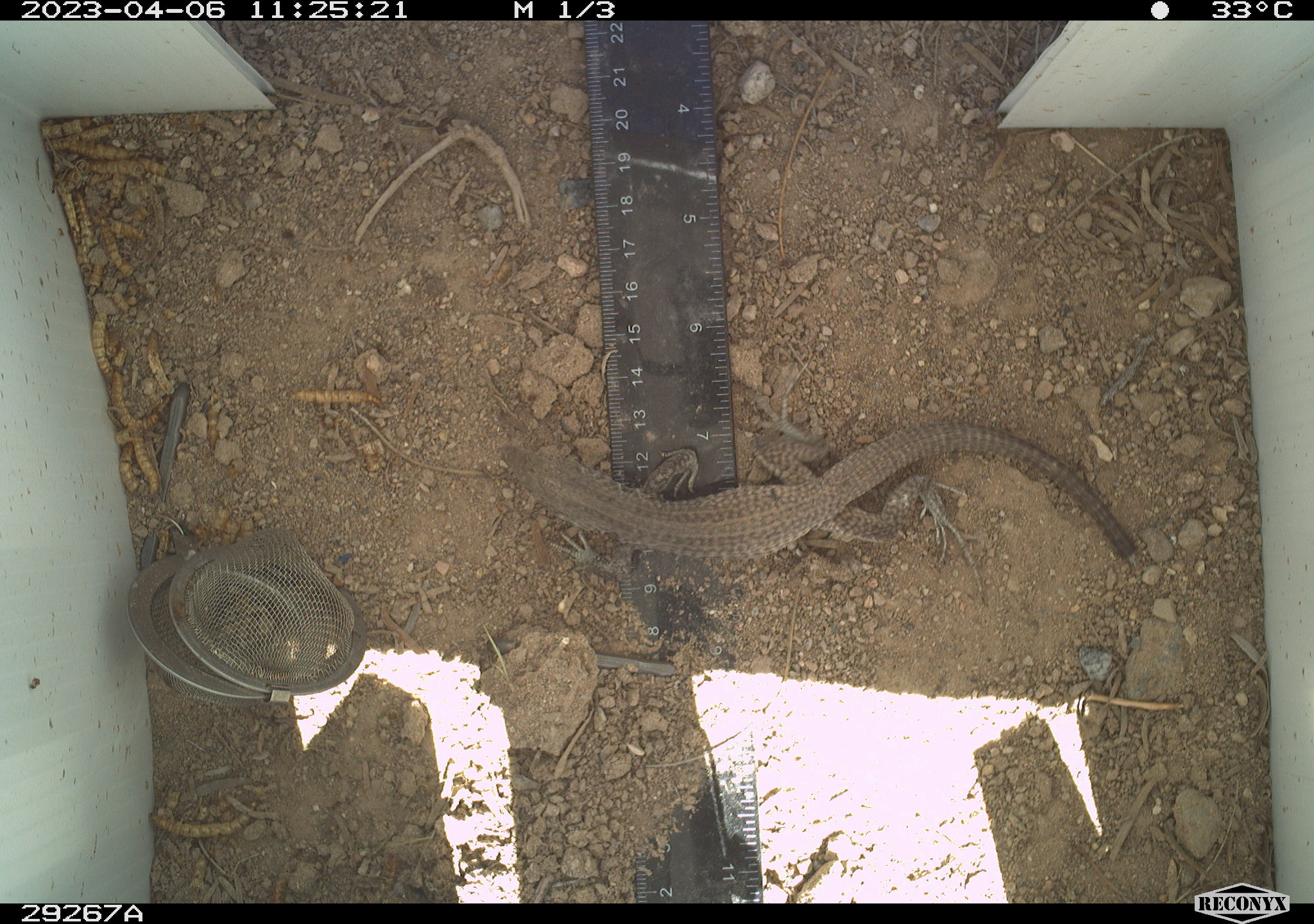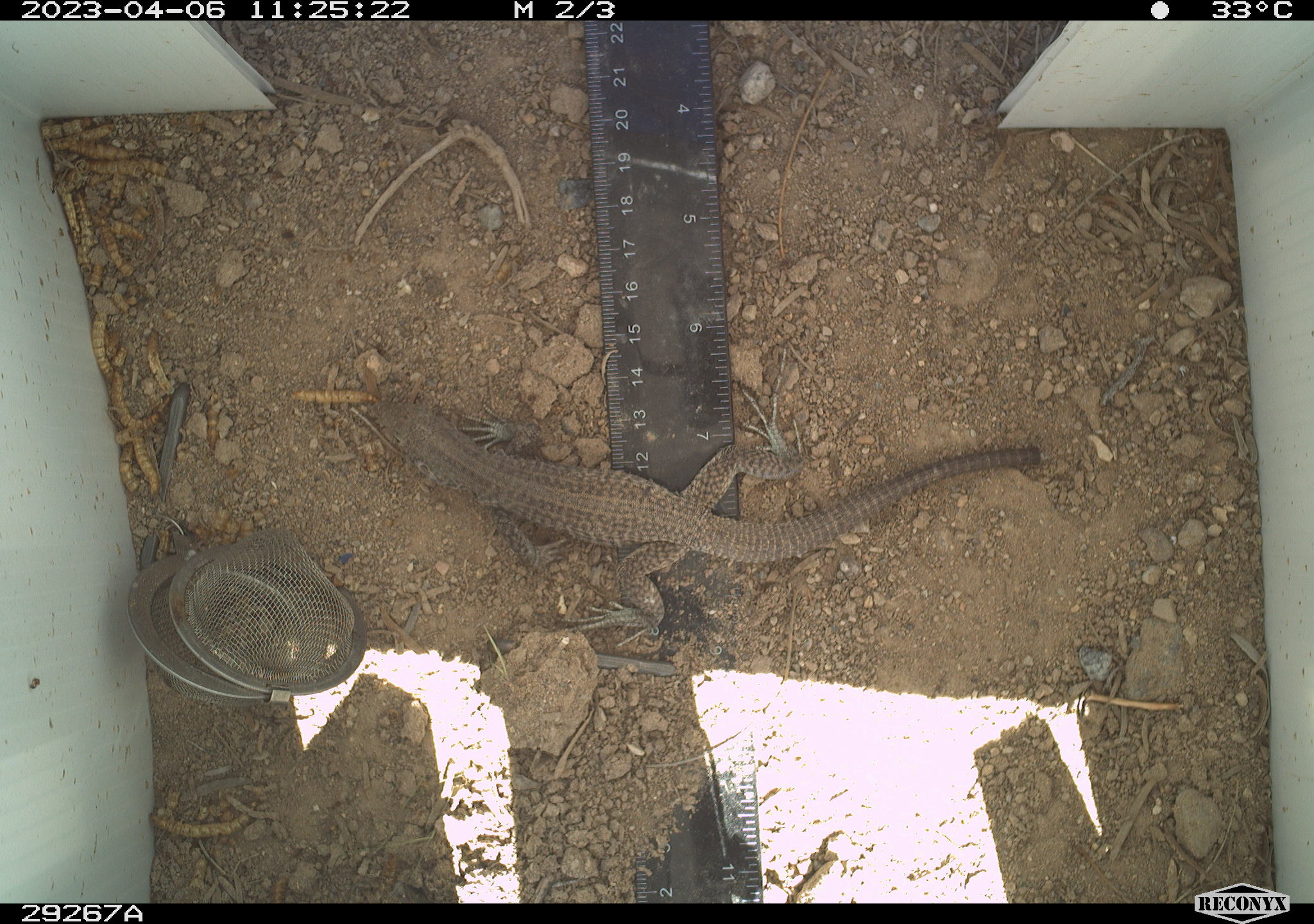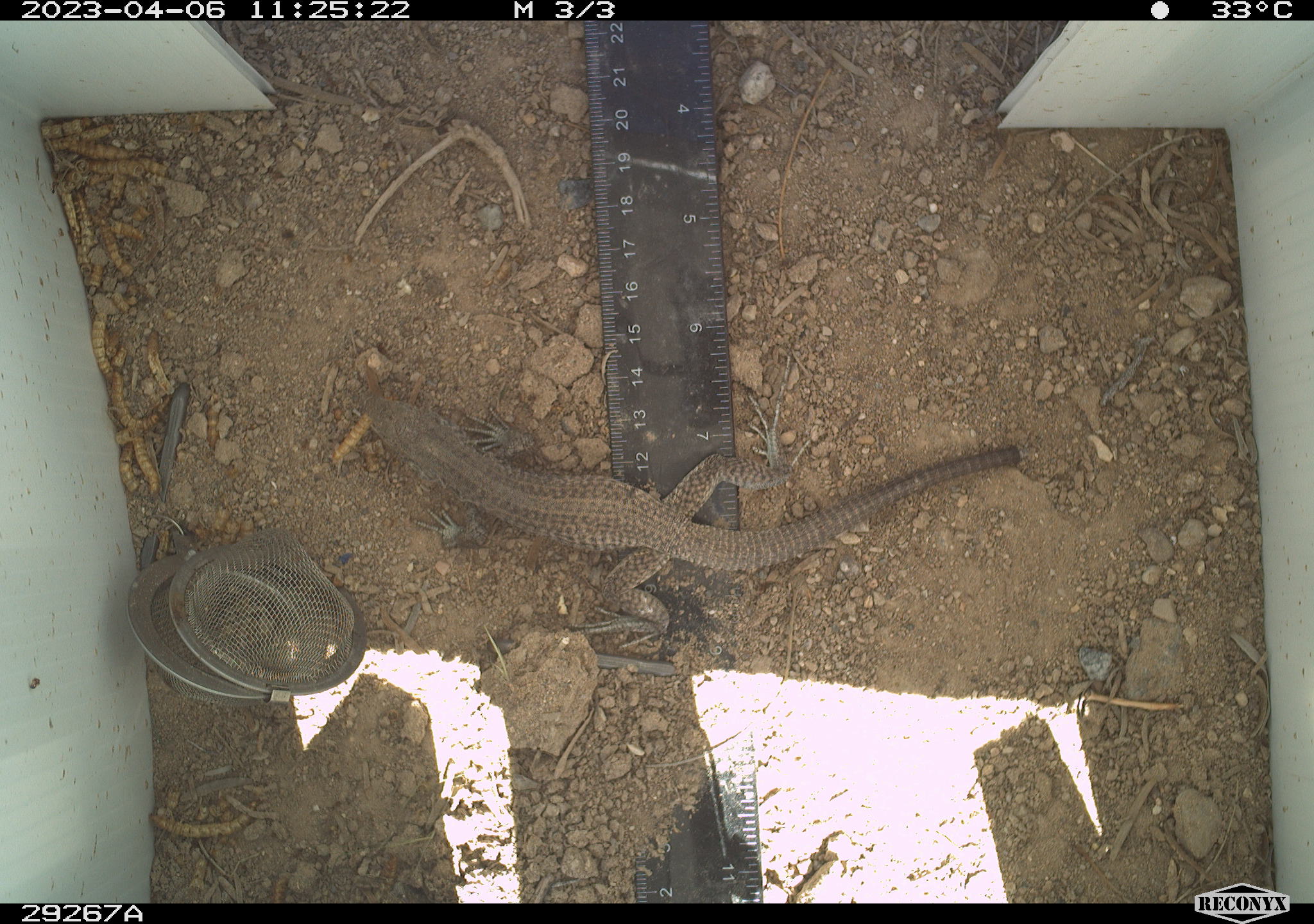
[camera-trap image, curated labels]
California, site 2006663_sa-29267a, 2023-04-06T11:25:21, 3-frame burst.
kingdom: Animalia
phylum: Chordata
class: Reptilia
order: Squamata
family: Teiidae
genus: Aspidoscelis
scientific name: Aspidoscelis tigris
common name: western whiptail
Western whiptail (Aspidoscelis tigris).